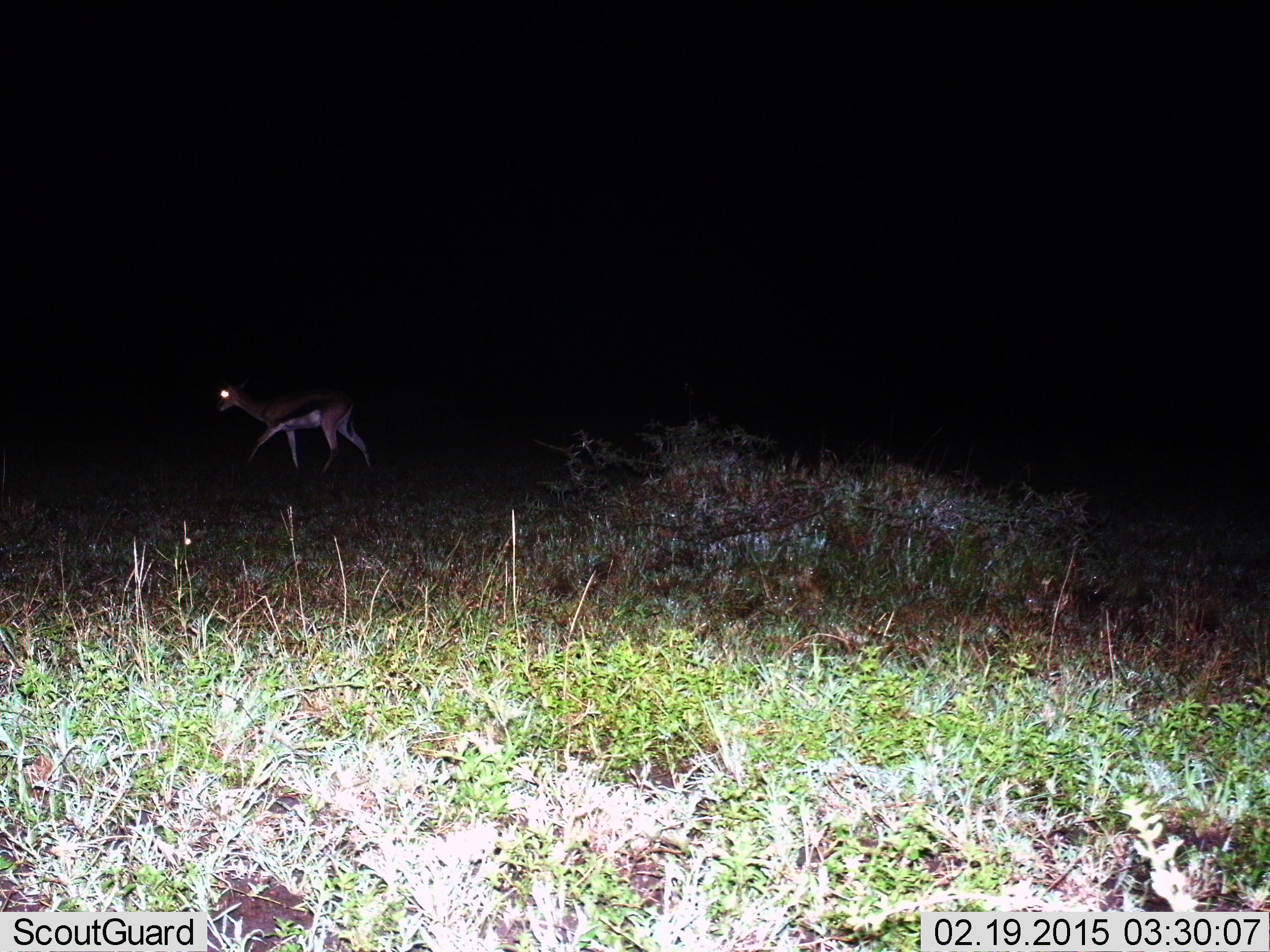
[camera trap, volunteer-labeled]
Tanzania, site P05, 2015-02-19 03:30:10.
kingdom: Animalia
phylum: Chordata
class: Mammalia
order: Artiodactyla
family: Bovidae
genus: Eudorcas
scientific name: Eudorcas thomsonii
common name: thomson's gazelle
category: gazellethomsons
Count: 1.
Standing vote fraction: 0%.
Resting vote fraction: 0%.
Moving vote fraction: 90%.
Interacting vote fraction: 10%.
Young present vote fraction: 0%.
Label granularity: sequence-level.